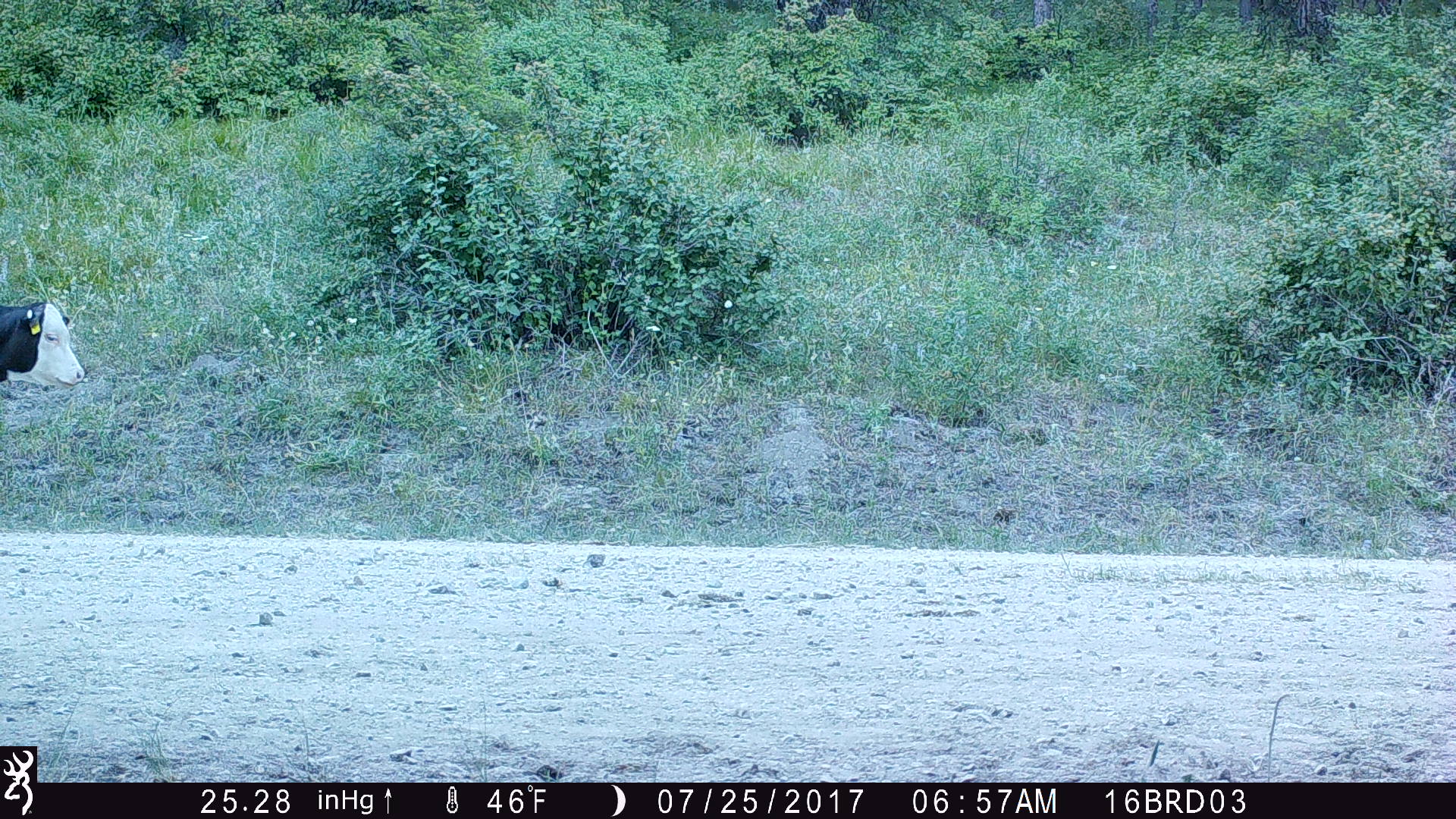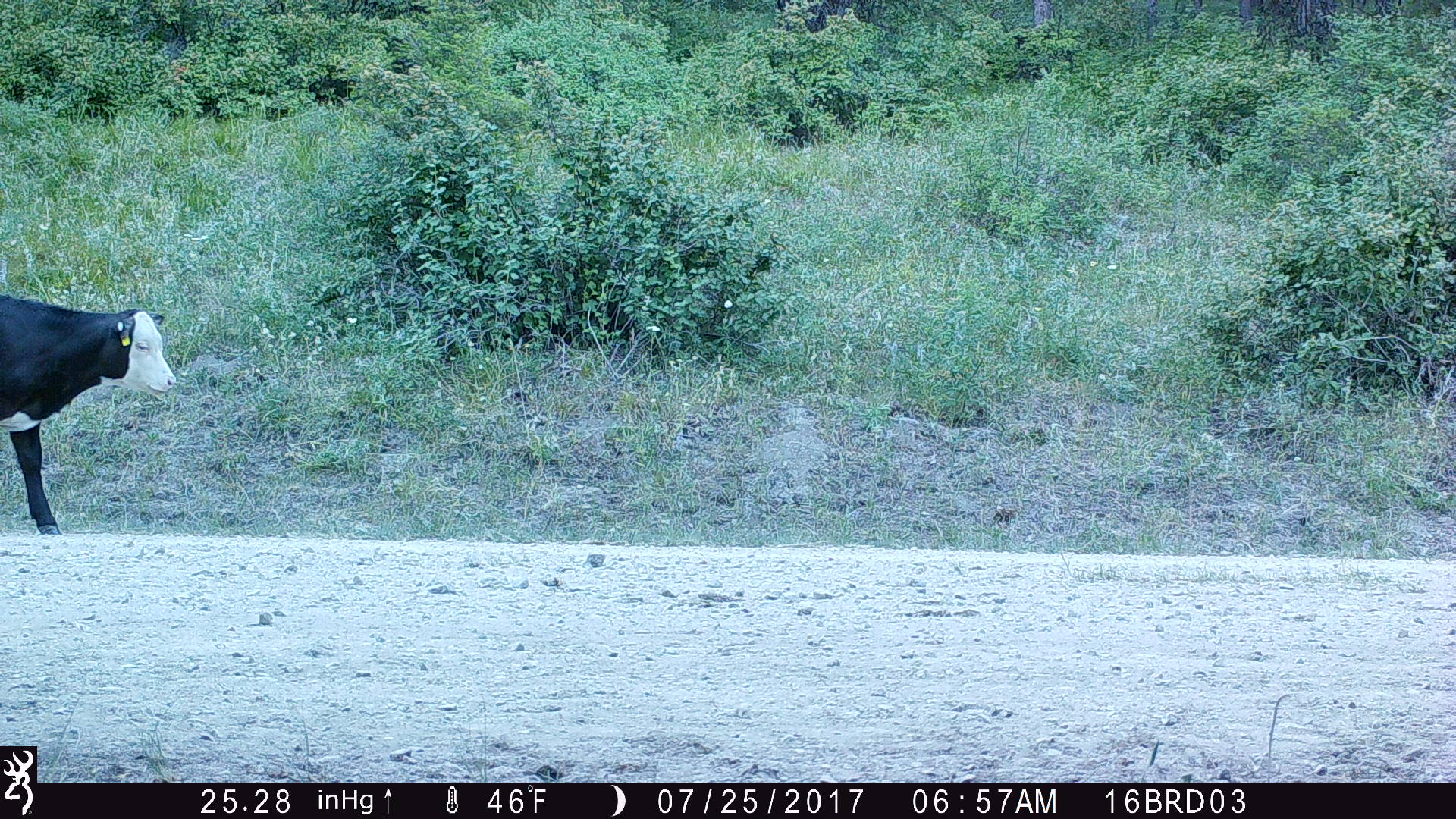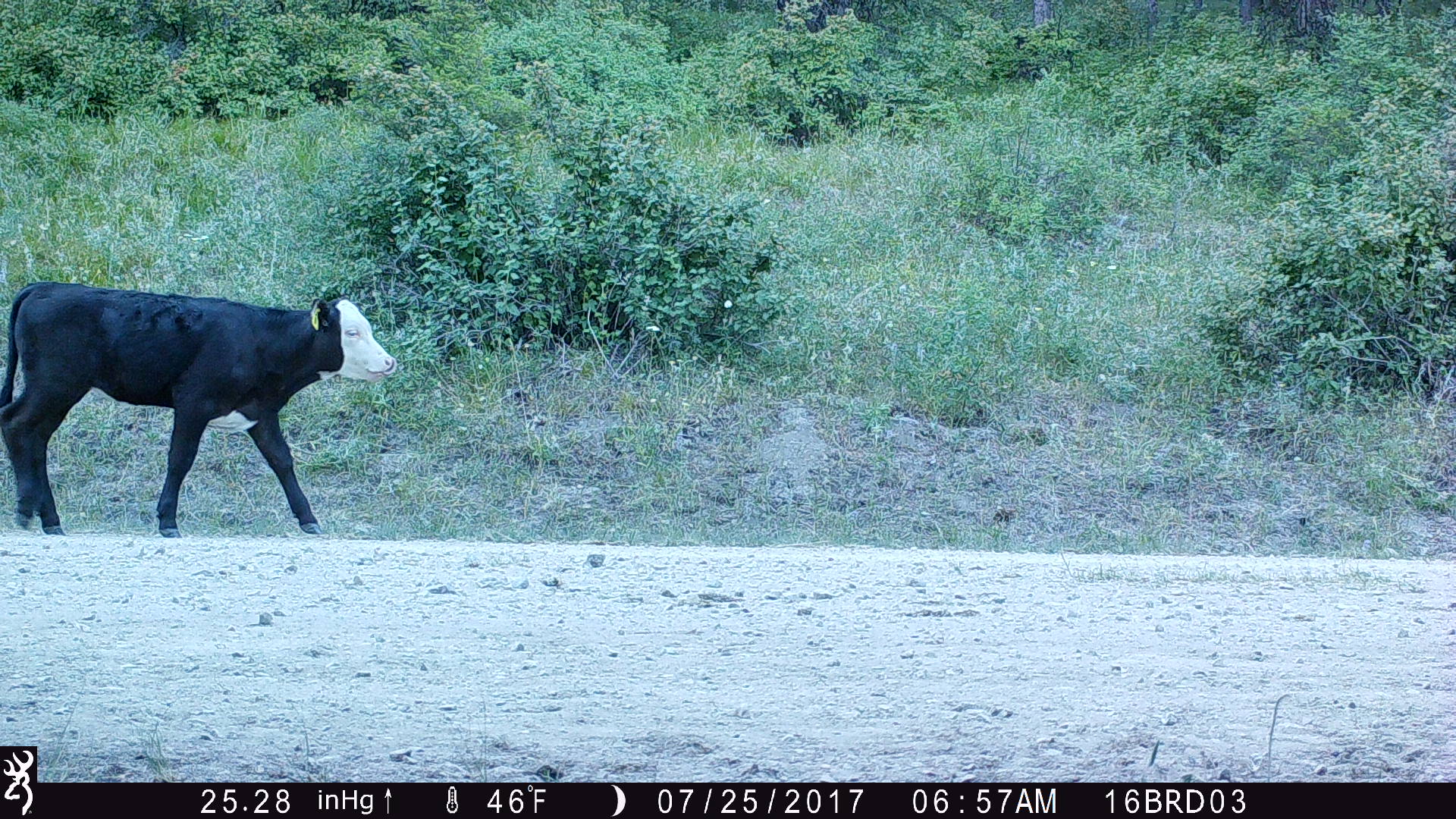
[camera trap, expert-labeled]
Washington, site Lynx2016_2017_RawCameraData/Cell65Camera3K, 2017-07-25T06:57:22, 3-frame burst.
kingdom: Animalia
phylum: Chordata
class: Mammalia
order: Artiodactyla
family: Bovidae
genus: Bos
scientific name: Bos taurus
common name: domestic cattle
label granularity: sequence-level